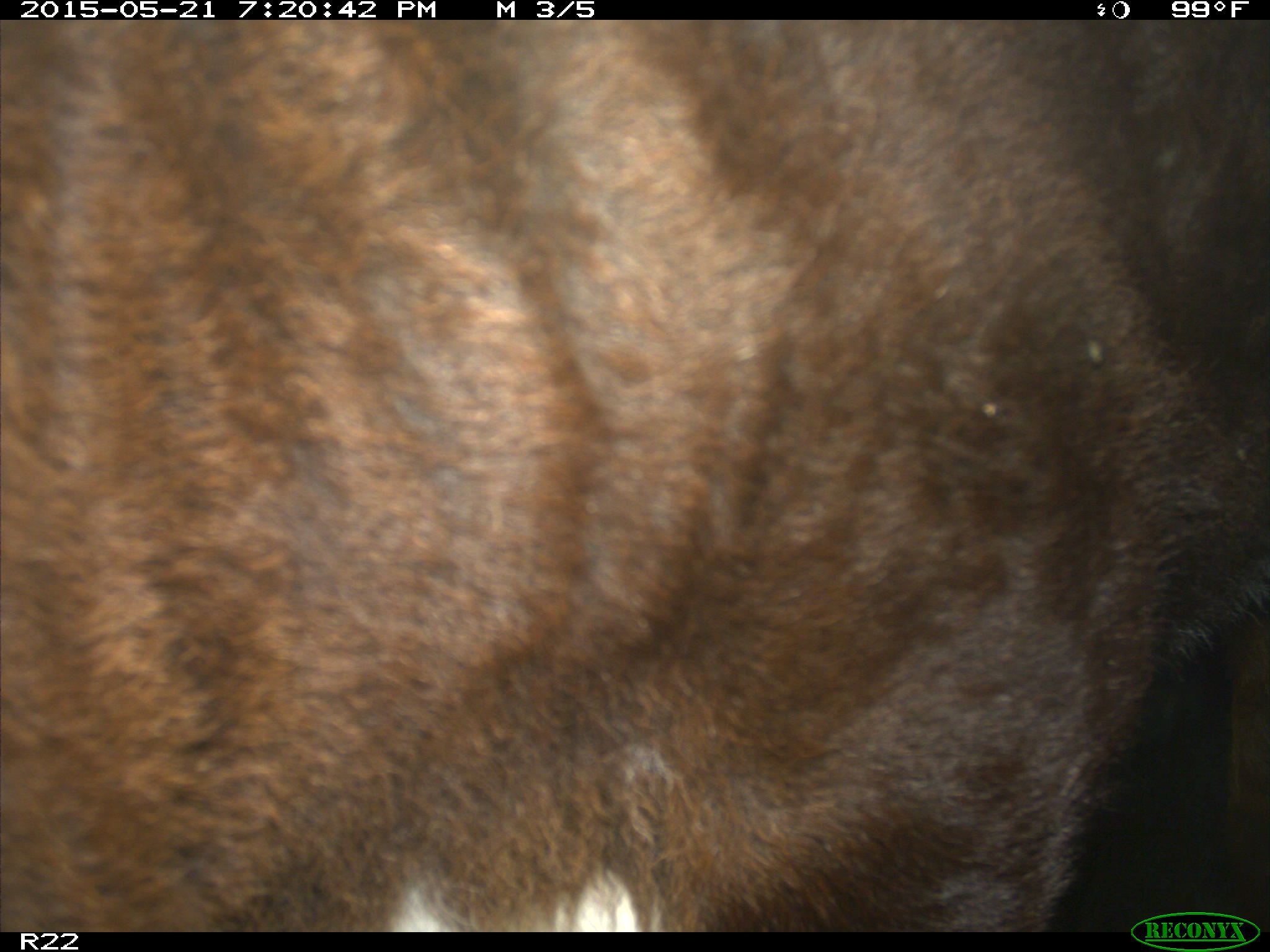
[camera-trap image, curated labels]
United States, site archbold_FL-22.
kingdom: Animalia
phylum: Chordata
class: Mammalia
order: Artiodactyla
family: Bovidae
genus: Bos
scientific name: Bos taurus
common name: domestic cow